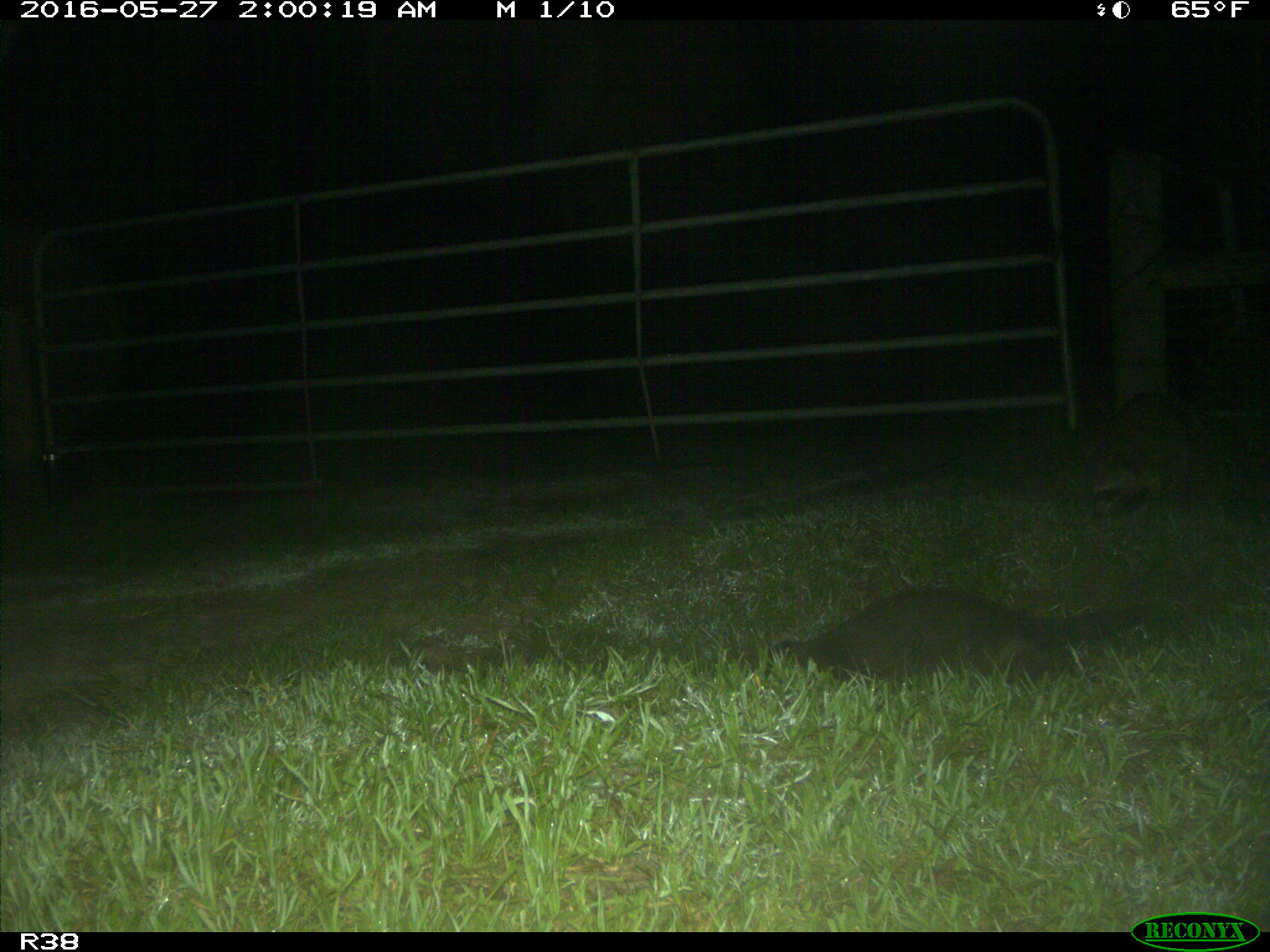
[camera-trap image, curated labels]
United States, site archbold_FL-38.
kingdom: Animalia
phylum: Chordata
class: Mammalia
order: Carnivora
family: Procyonidae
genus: Procyon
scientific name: Procyon lotor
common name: common raccoon